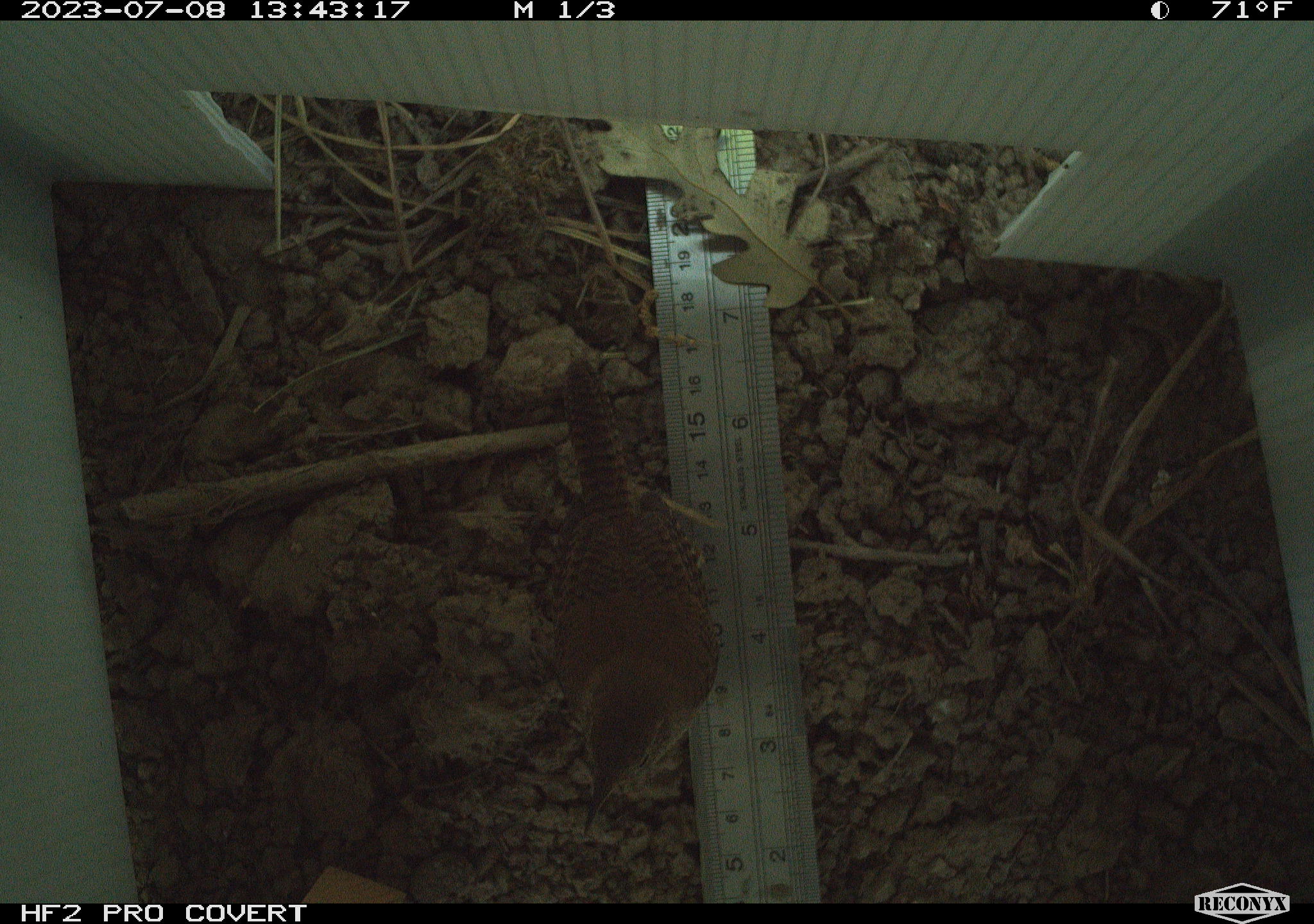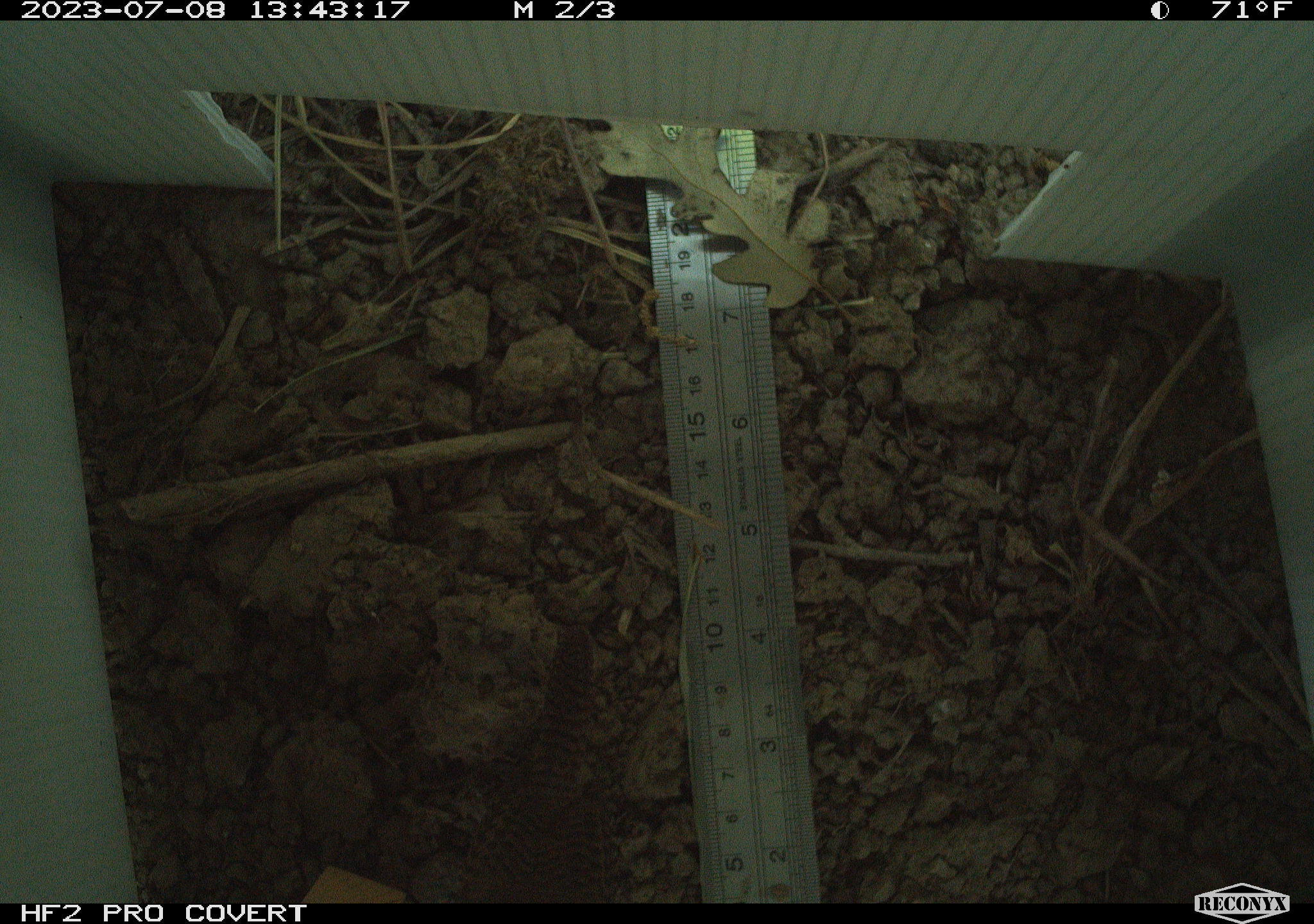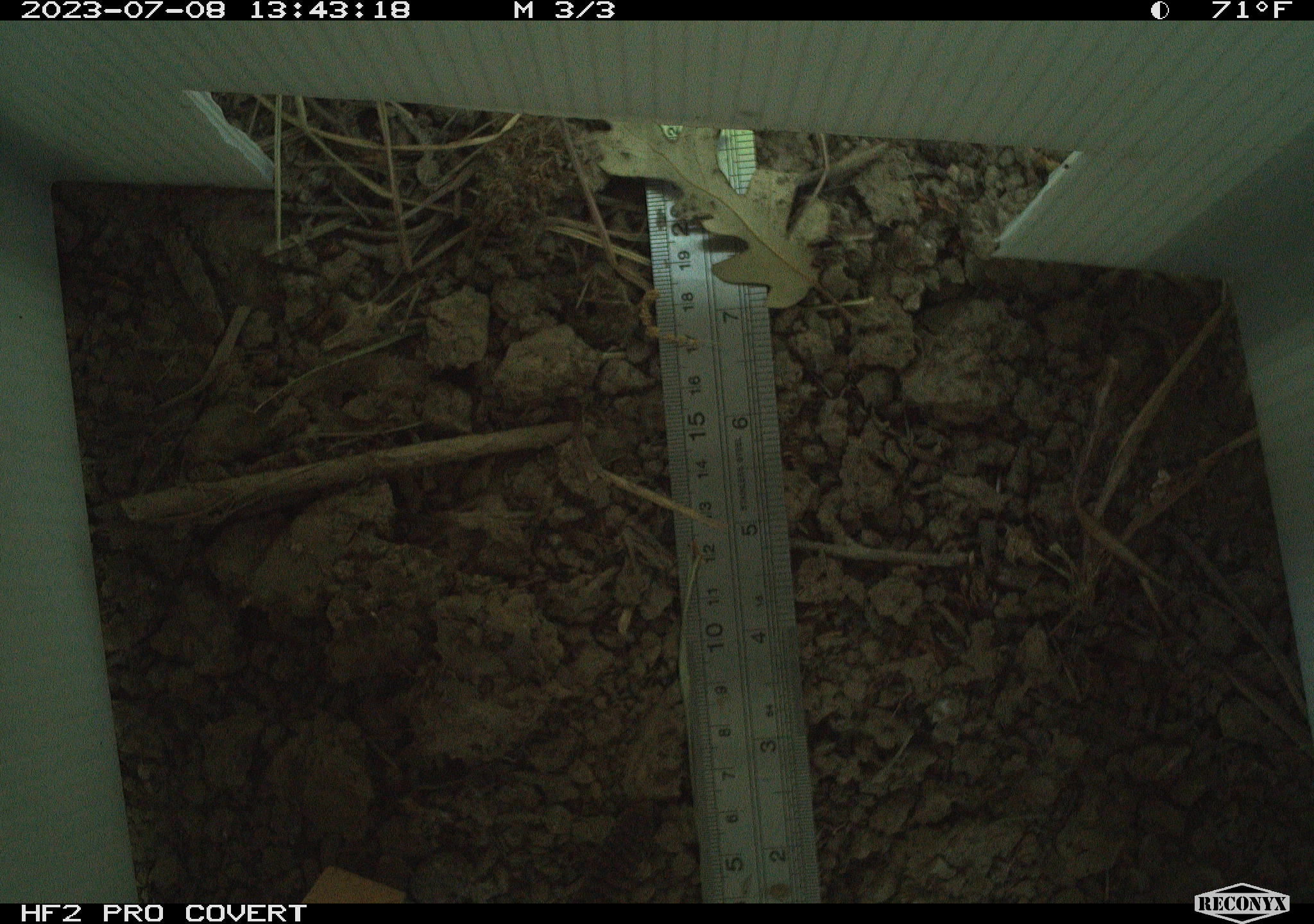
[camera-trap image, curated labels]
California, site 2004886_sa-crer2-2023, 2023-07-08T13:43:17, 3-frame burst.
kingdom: Animalia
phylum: Chordata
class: Aves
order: Passeriformes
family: Troglodytidae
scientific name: Troglodytidae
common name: wren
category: troglodytidae family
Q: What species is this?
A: Troglodytidae family (wren) (Troglodytidae).